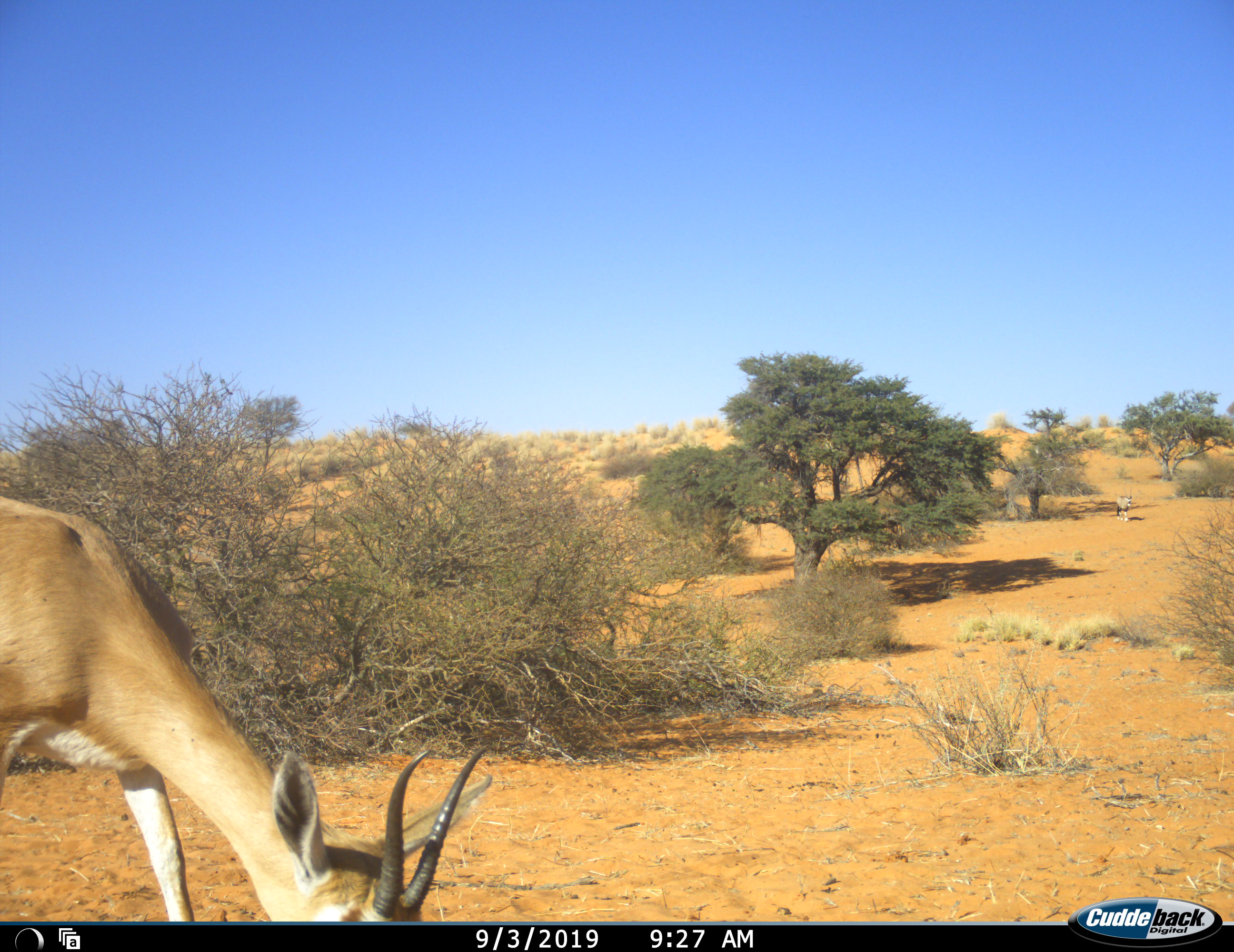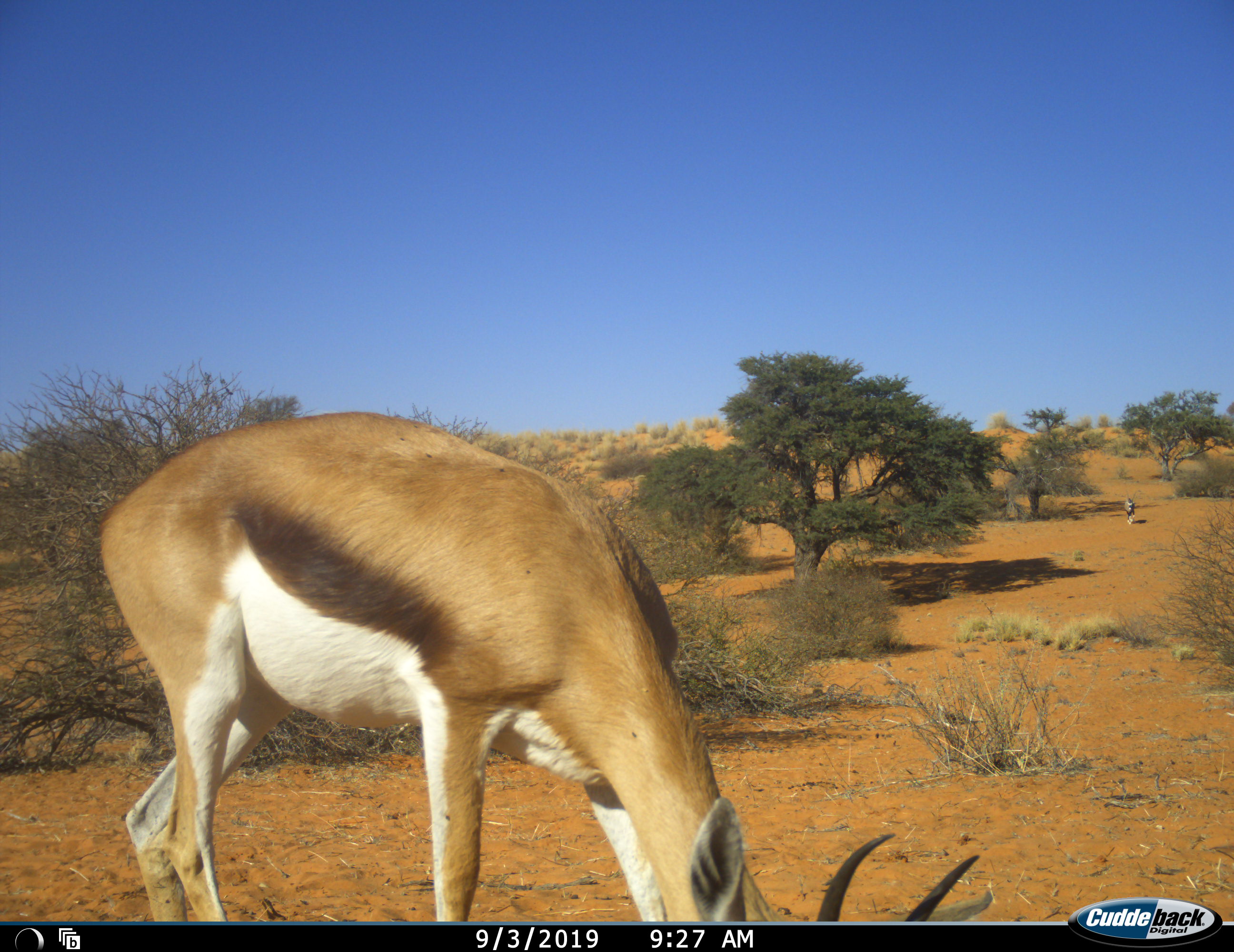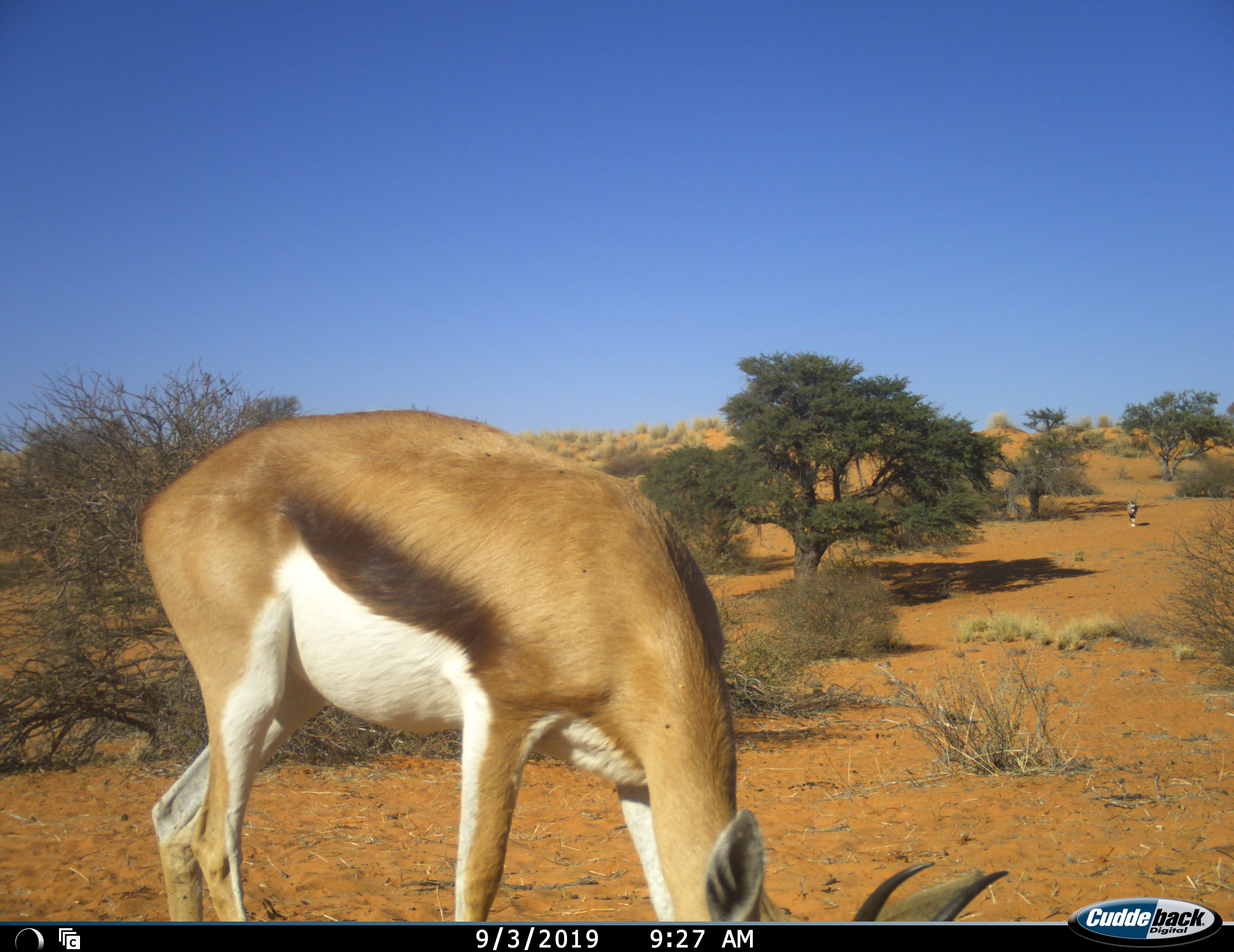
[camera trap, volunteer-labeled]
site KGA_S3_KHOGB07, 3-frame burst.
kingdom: Animalia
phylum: Chordata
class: Mammalia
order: Artiodactyla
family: Bovidae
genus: Antidorcas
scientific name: Antidorcas marsupialis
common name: springbok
Springbok (Antidorcas marsupialis), count 1. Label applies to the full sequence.